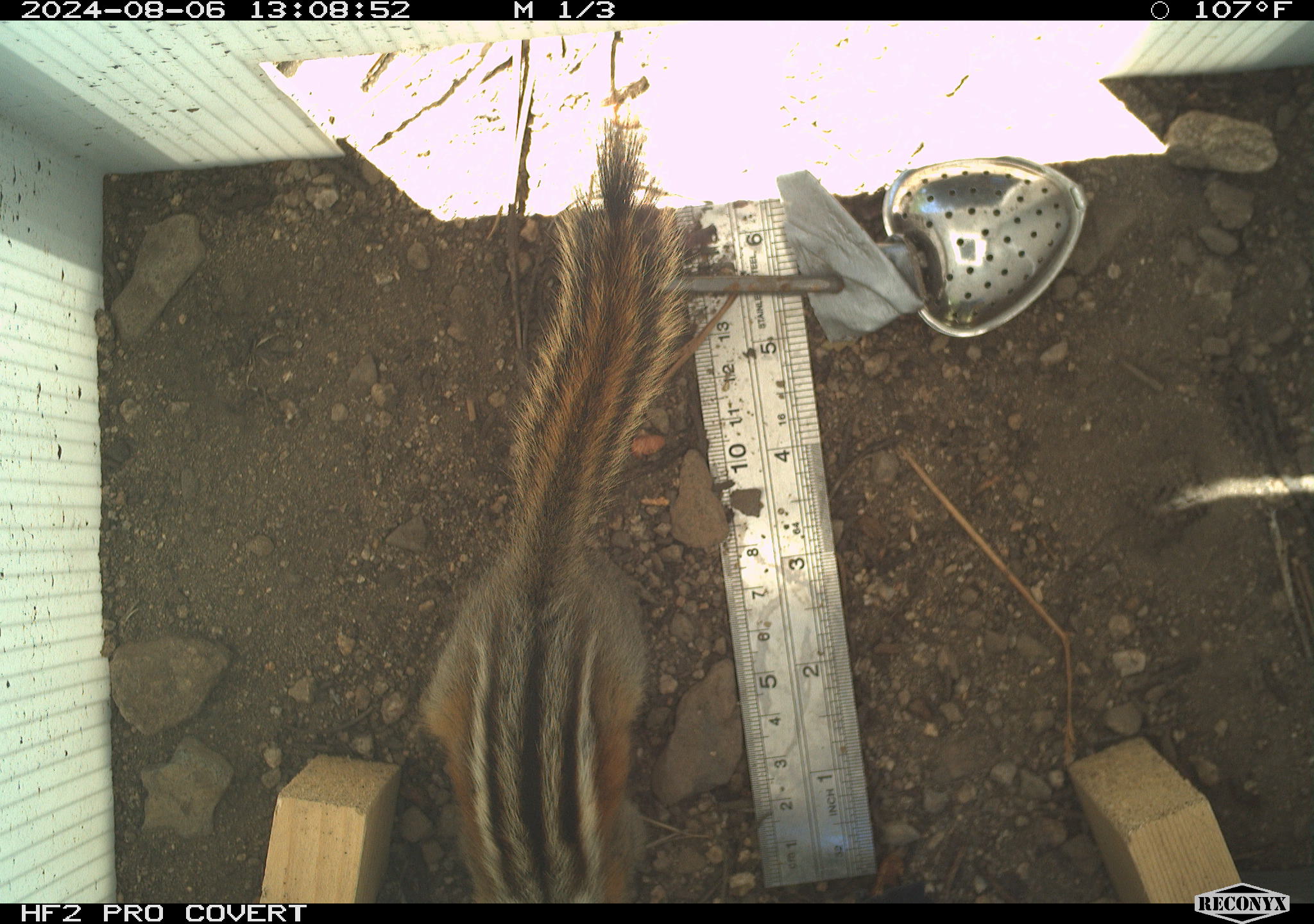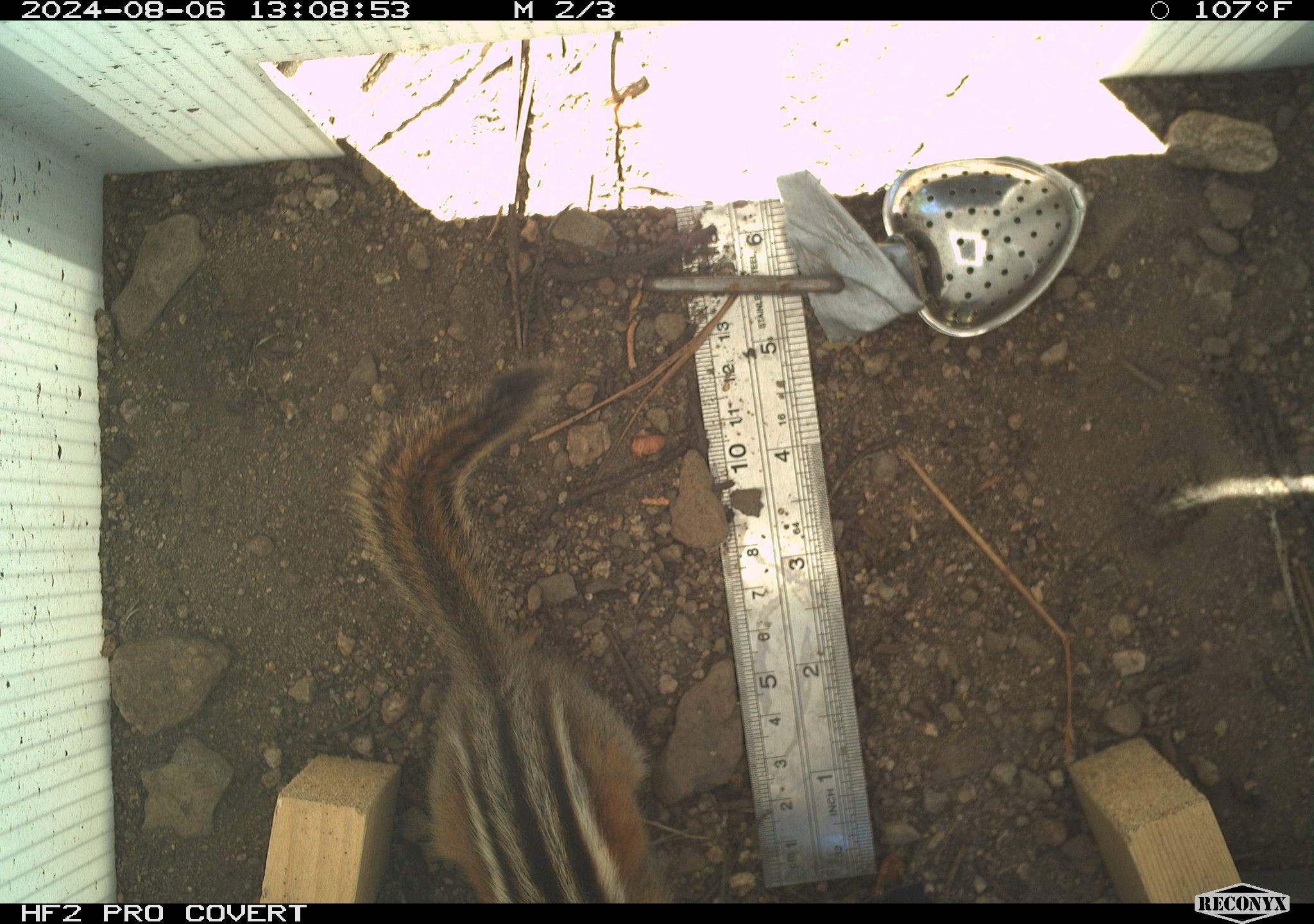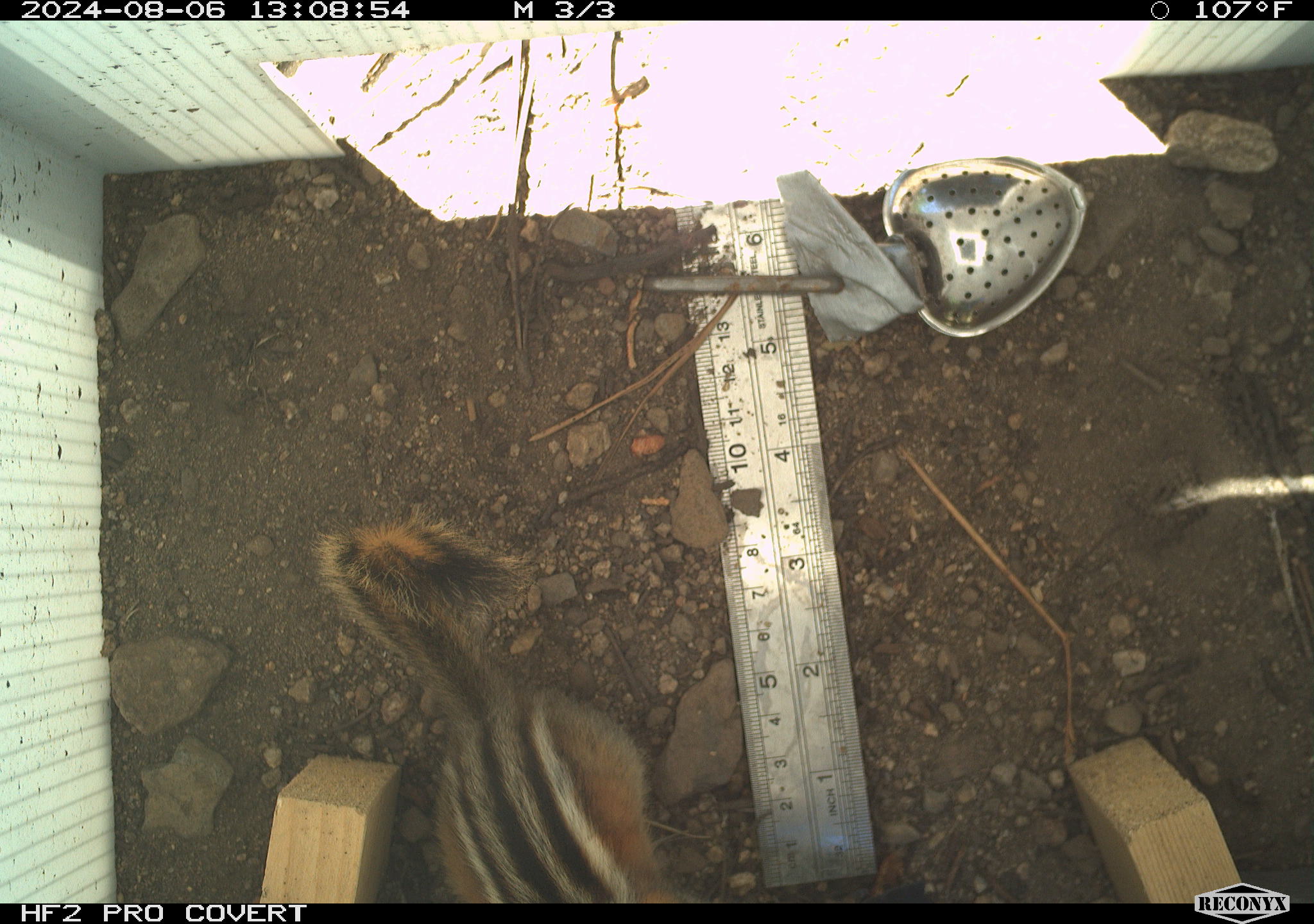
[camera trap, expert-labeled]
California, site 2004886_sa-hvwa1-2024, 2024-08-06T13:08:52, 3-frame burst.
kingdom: Animalia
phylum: Chordata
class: Mammalia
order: Rodentia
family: Sciuridae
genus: Neotamias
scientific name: Neotamias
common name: western chipmunks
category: neotamias species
Neotamias species (western chipmunks) (Neotamias).